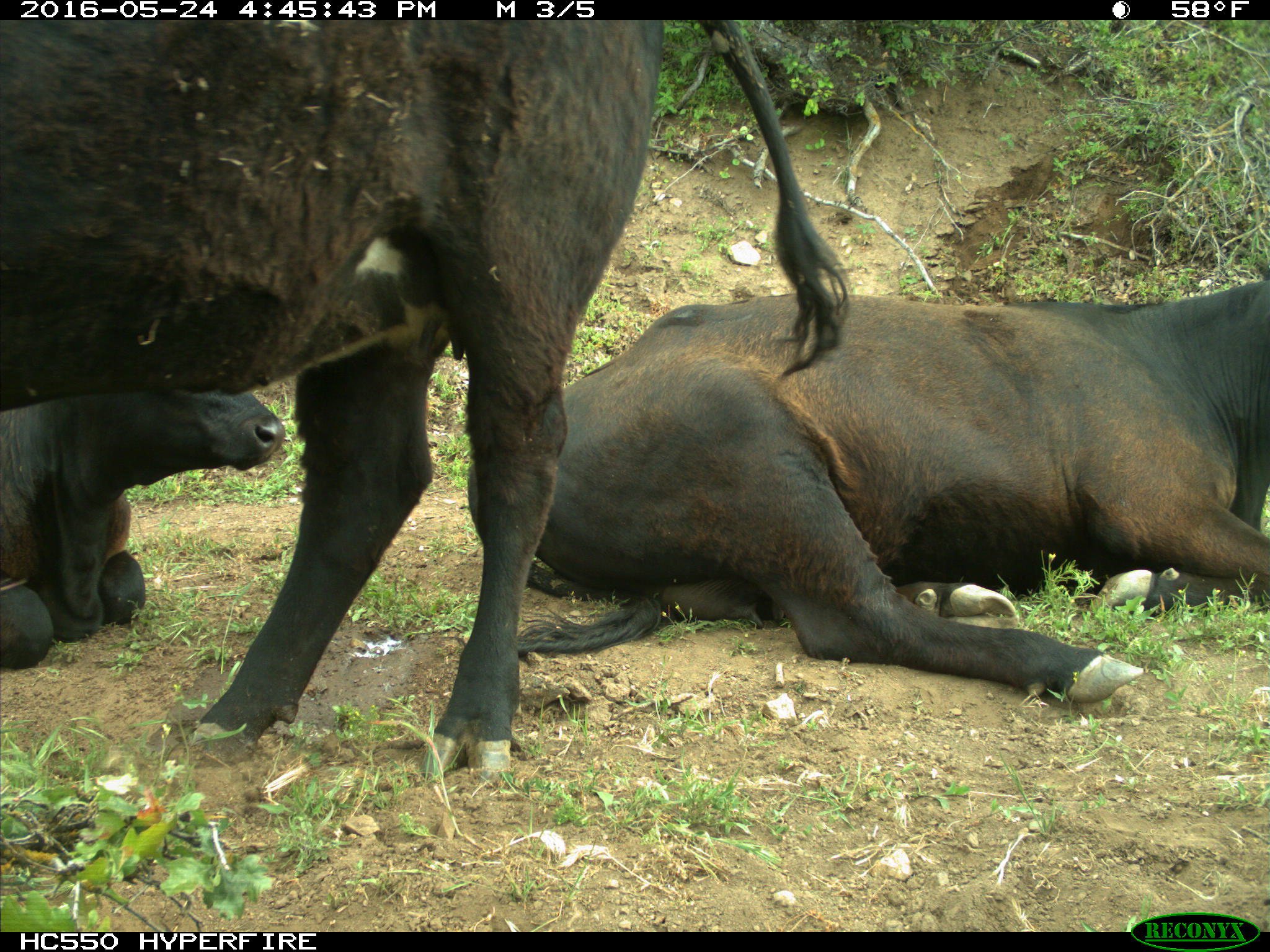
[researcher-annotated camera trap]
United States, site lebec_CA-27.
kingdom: Animalia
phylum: Chordata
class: Mammalia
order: Artiodactyla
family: Bovidae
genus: Bos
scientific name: Bos taurus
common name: domestic cow